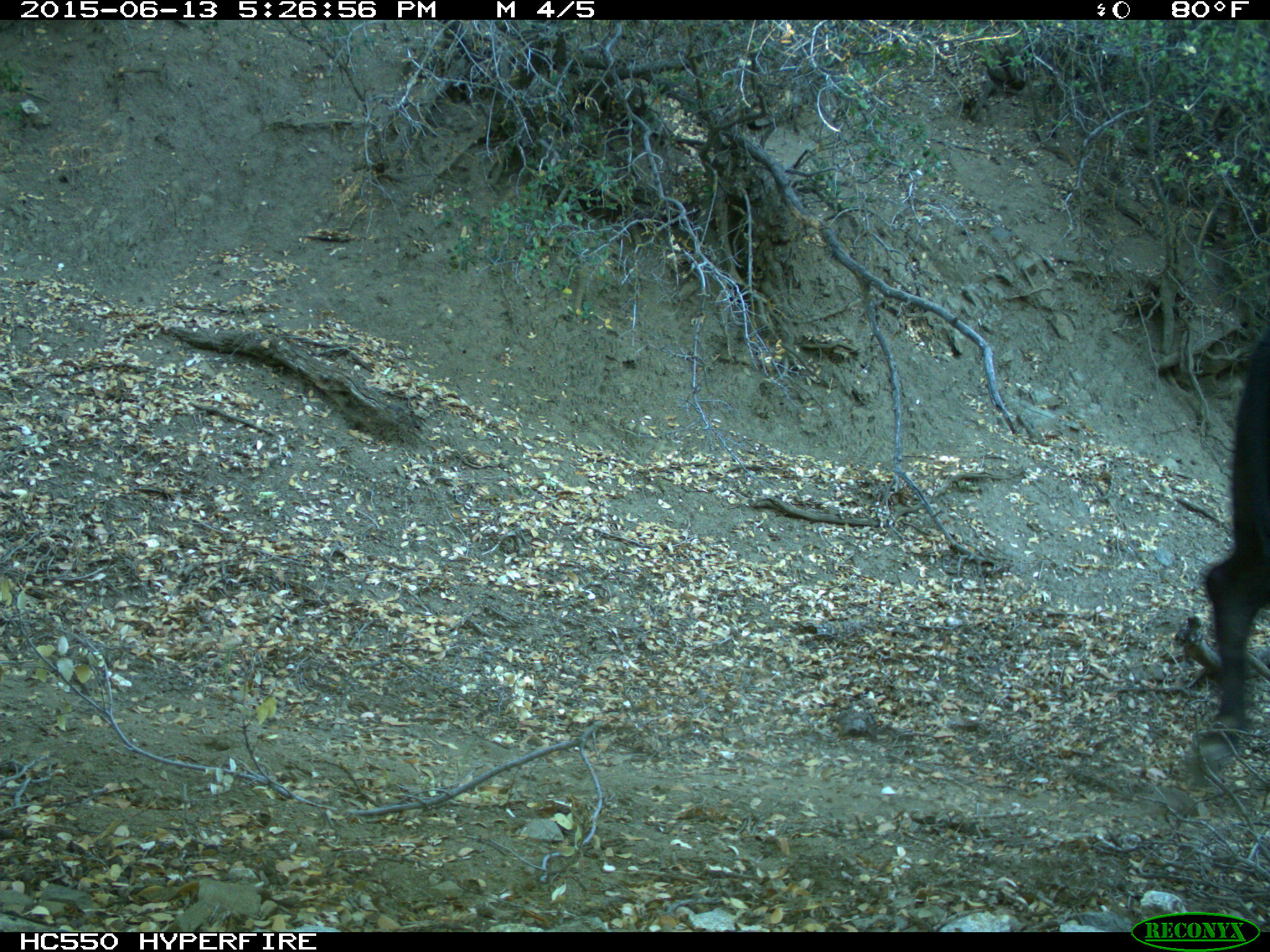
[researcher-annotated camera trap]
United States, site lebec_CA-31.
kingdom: Animalia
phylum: Chordata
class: Mammalia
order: Artiodactyla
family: Bovidae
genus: Bos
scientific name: Bos taurus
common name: domestic cow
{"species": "Bos taurus (domestic cow)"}